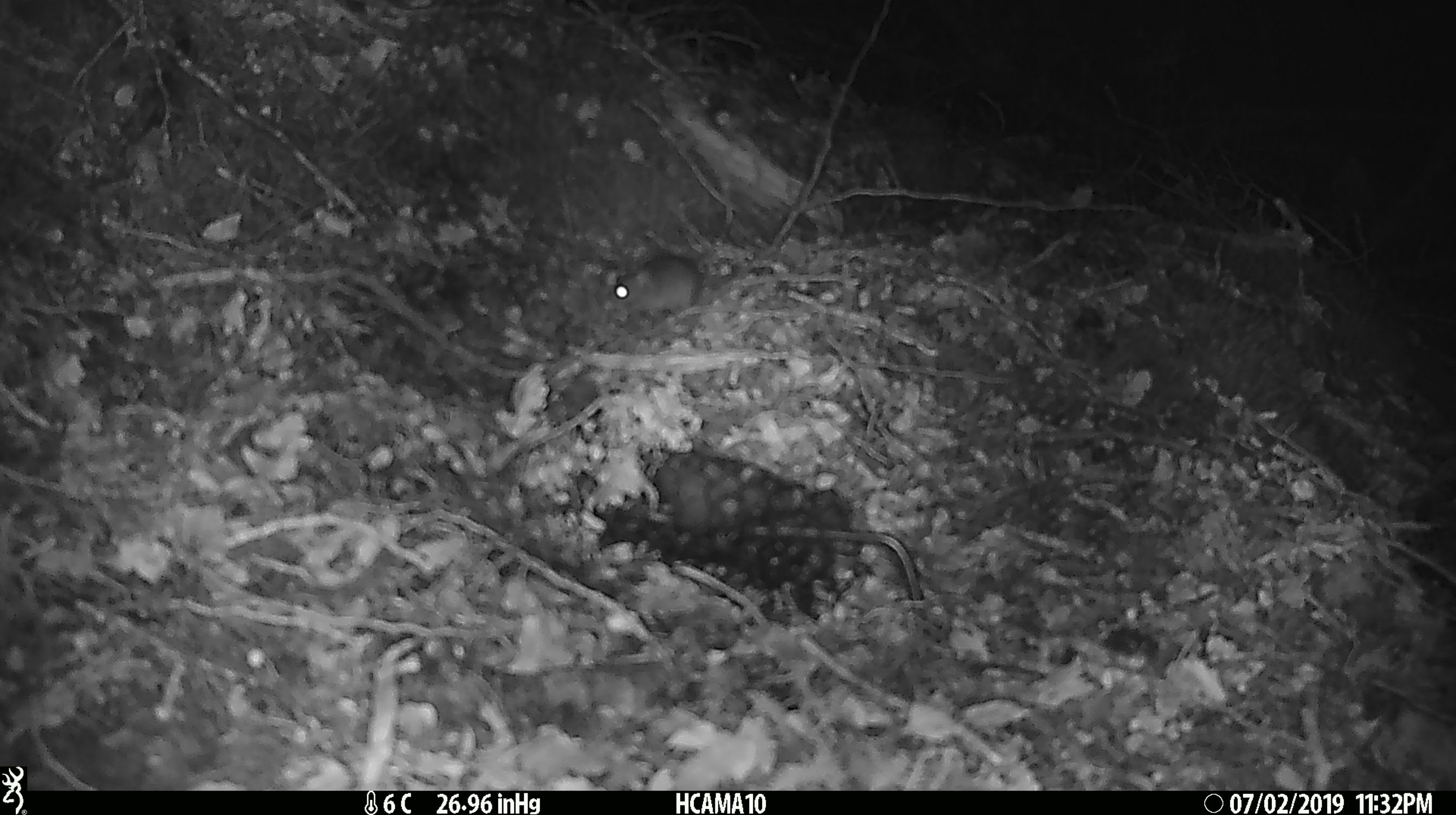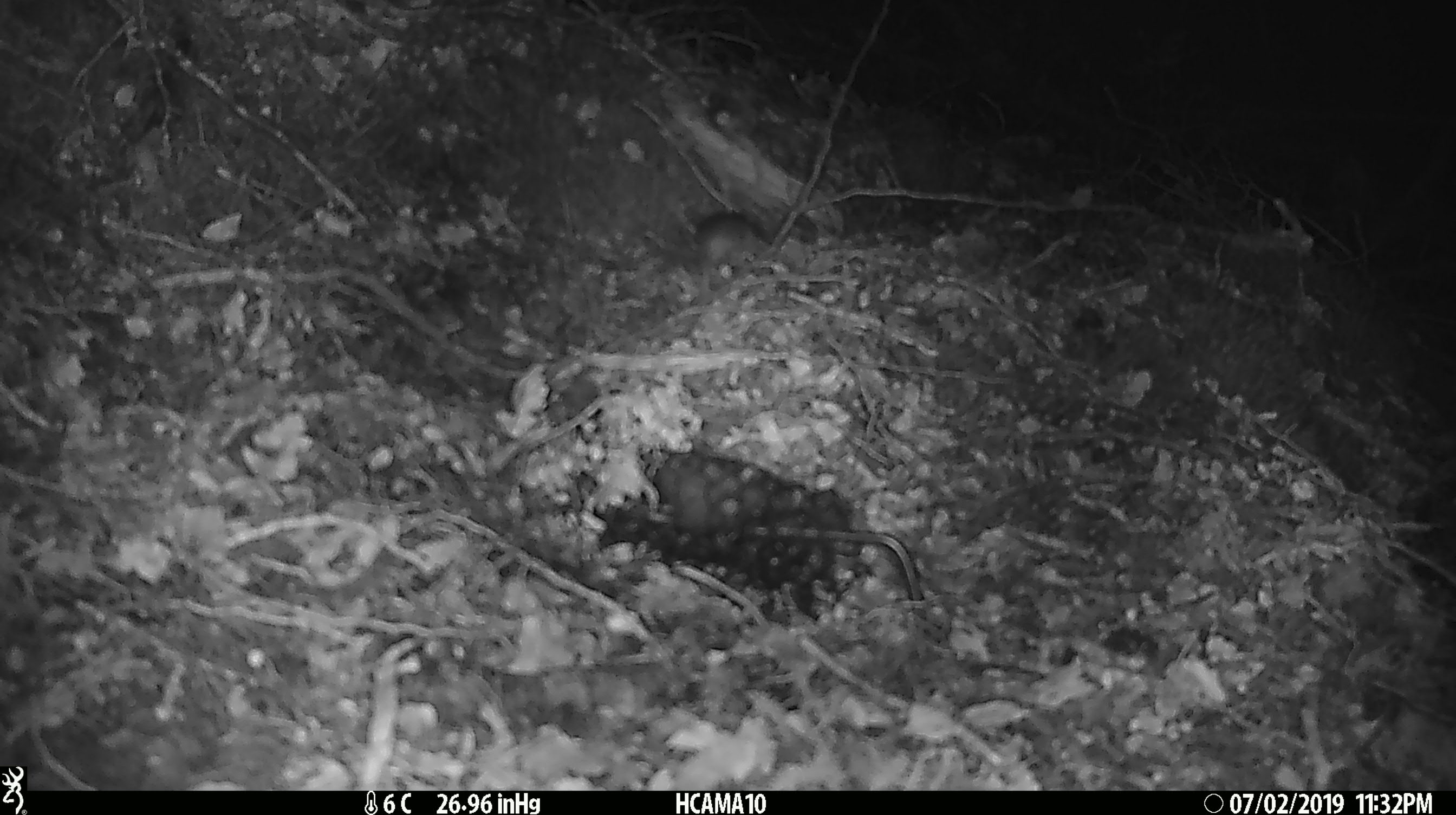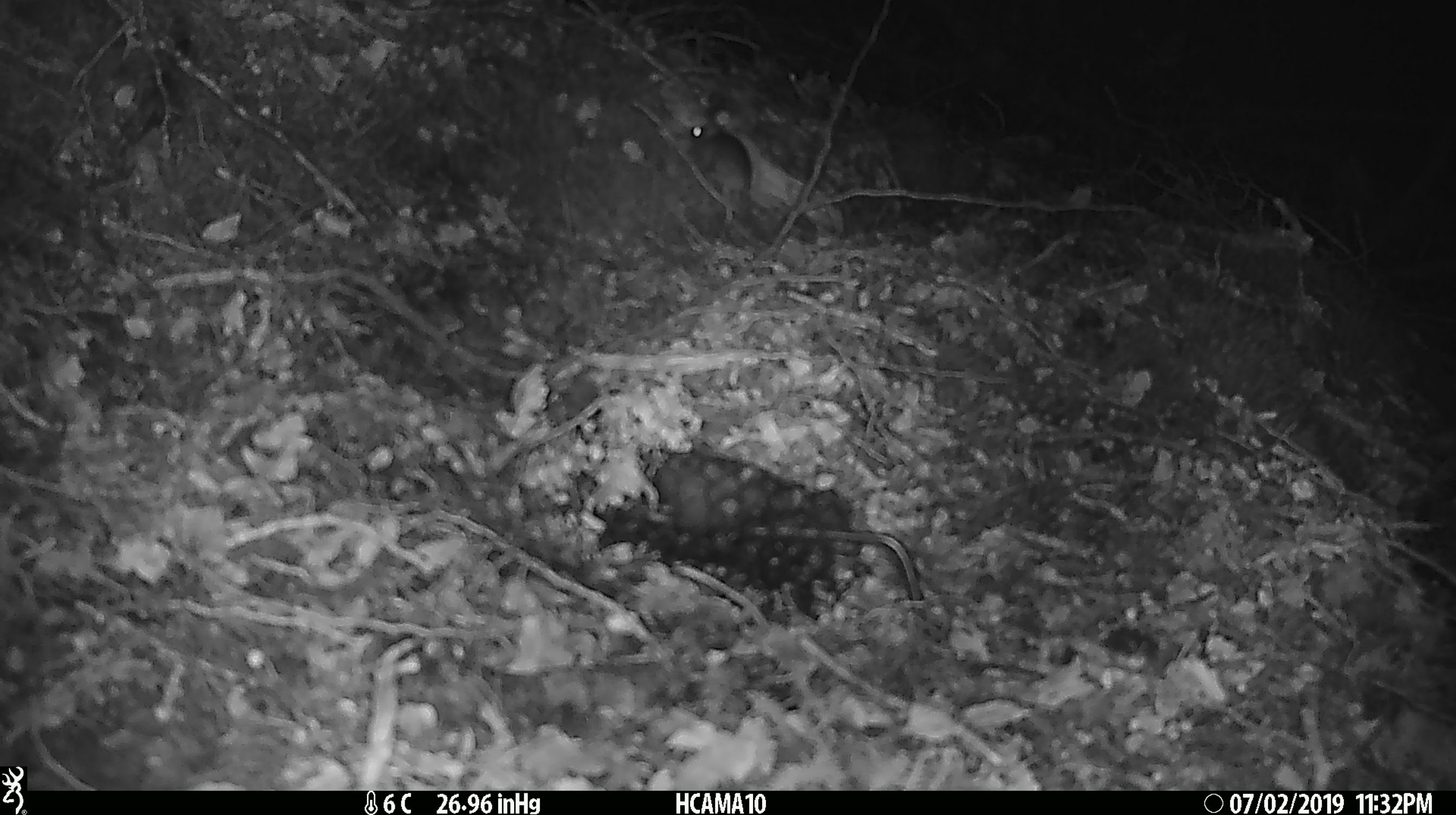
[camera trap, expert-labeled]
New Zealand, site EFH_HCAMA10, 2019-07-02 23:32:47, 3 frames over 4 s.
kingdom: Animalia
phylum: Chordata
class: Mammalia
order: Rodentia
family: Muridae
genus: Mus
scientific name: Mus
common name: mouse